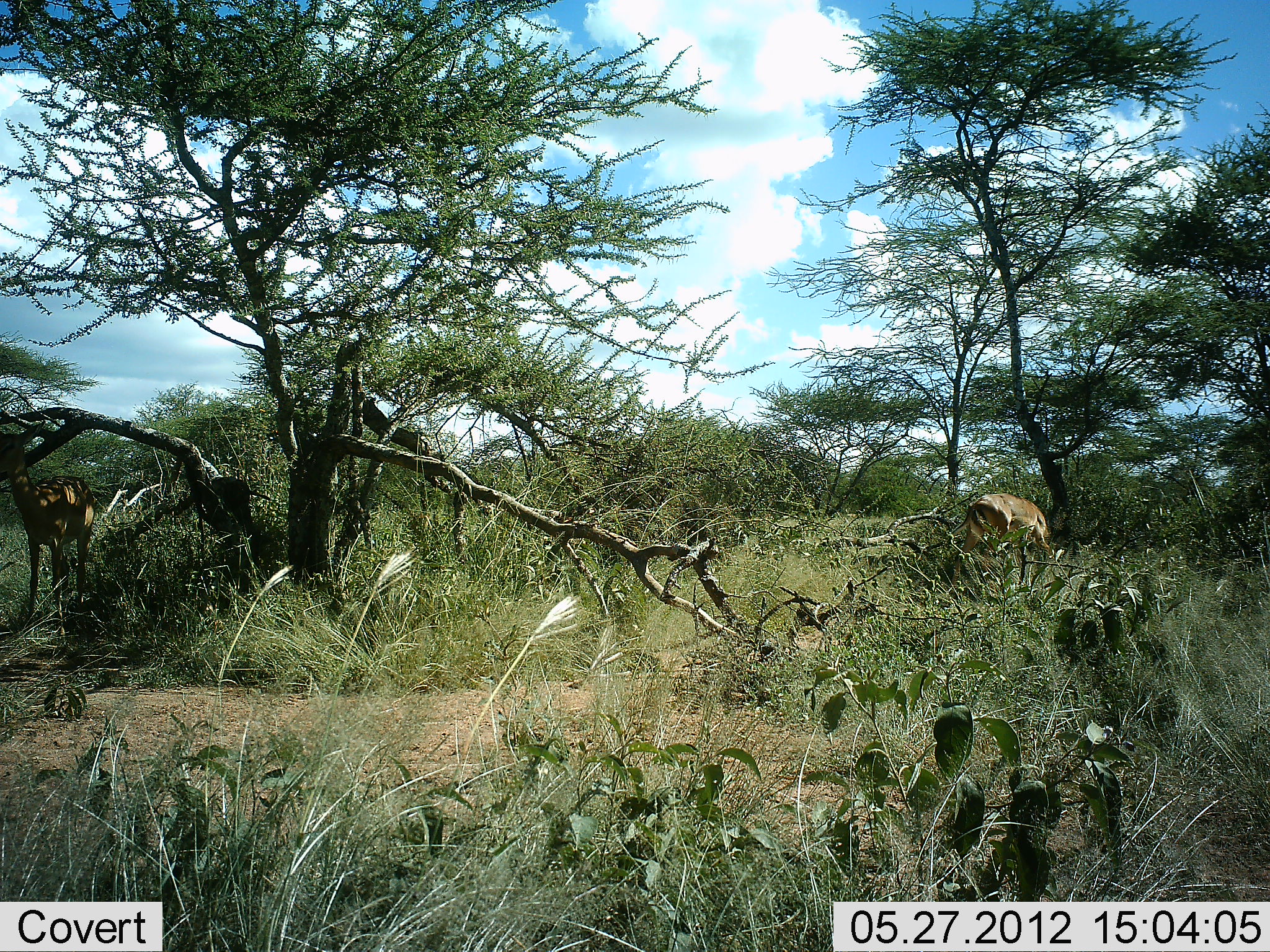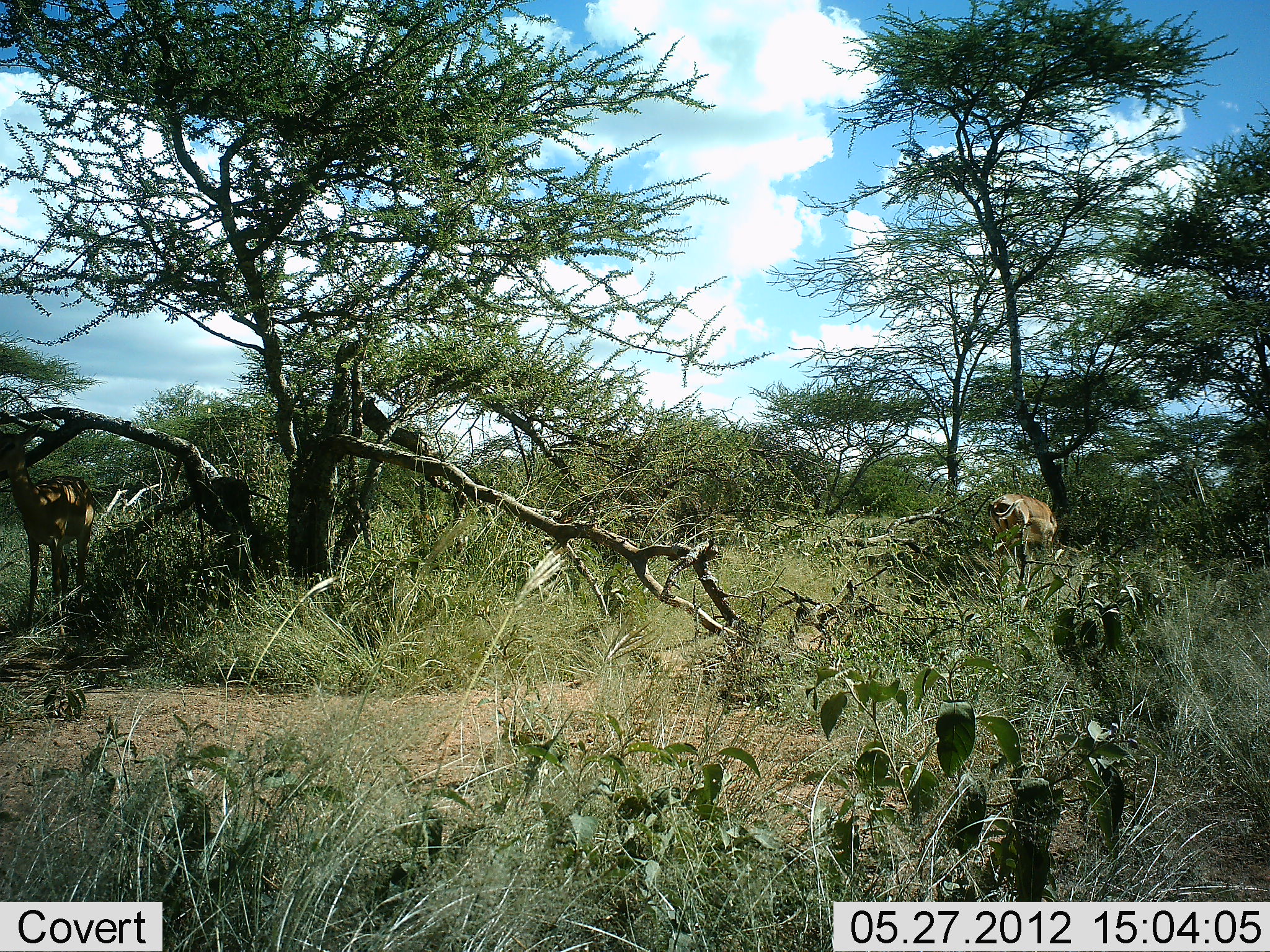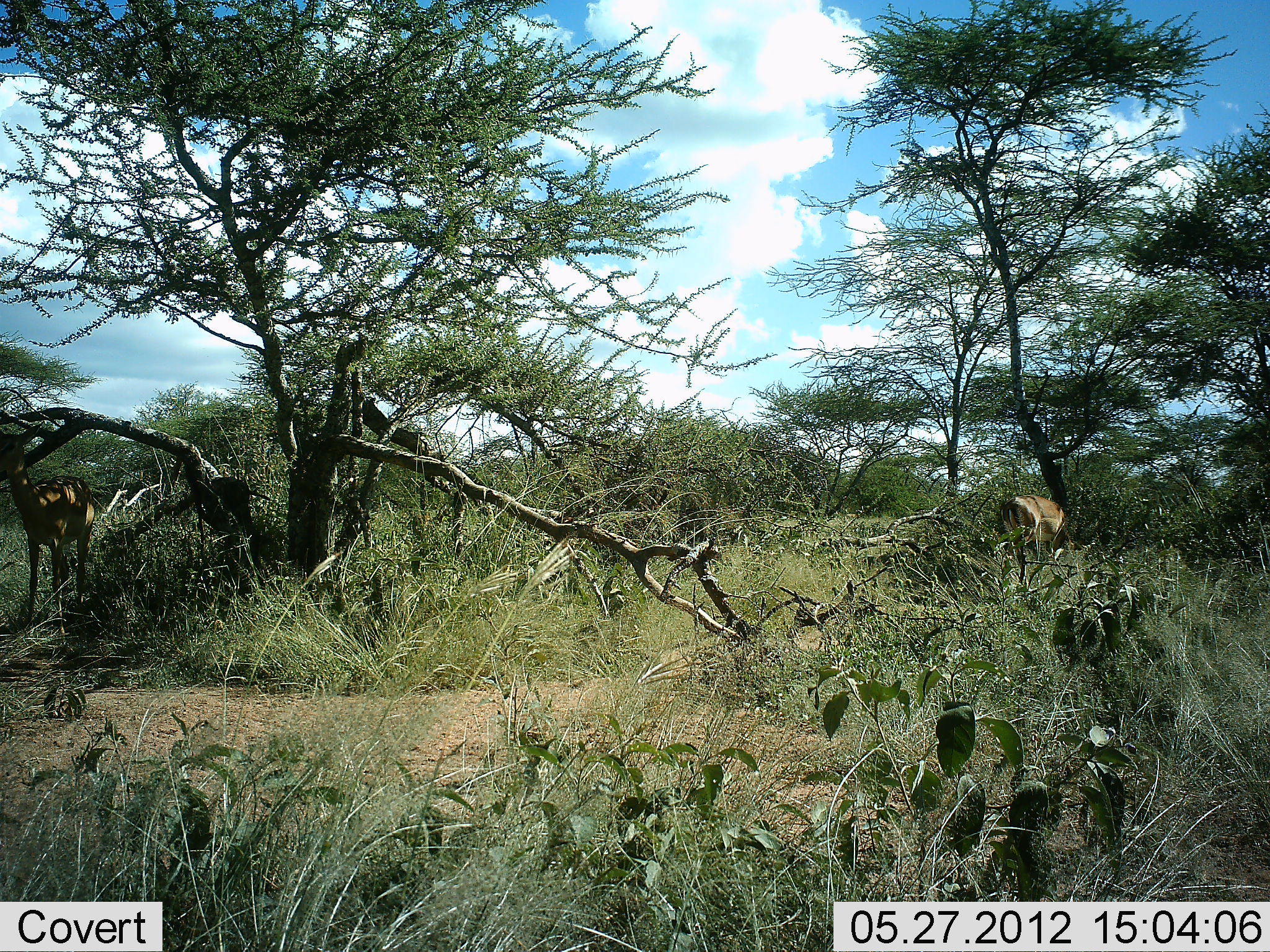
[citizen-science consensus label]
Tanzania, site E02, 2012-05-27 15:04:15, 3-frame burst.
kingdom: Animalia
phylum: Chordata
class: Mammalia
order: Artiodactyla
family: Bovidae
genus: Aepyceros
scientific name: Aepyceros melampus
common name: impala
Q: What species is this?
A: Impala (Aepyceros melampus).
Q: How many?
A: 2.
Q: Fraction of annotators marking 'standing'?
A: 60%.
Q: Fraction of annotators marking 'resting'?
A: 0%.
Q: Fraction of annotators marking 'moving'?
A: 30%.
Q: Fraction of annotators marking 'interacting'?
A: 0%.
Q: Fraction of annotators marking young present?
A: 0%.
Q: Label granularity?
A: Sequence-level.